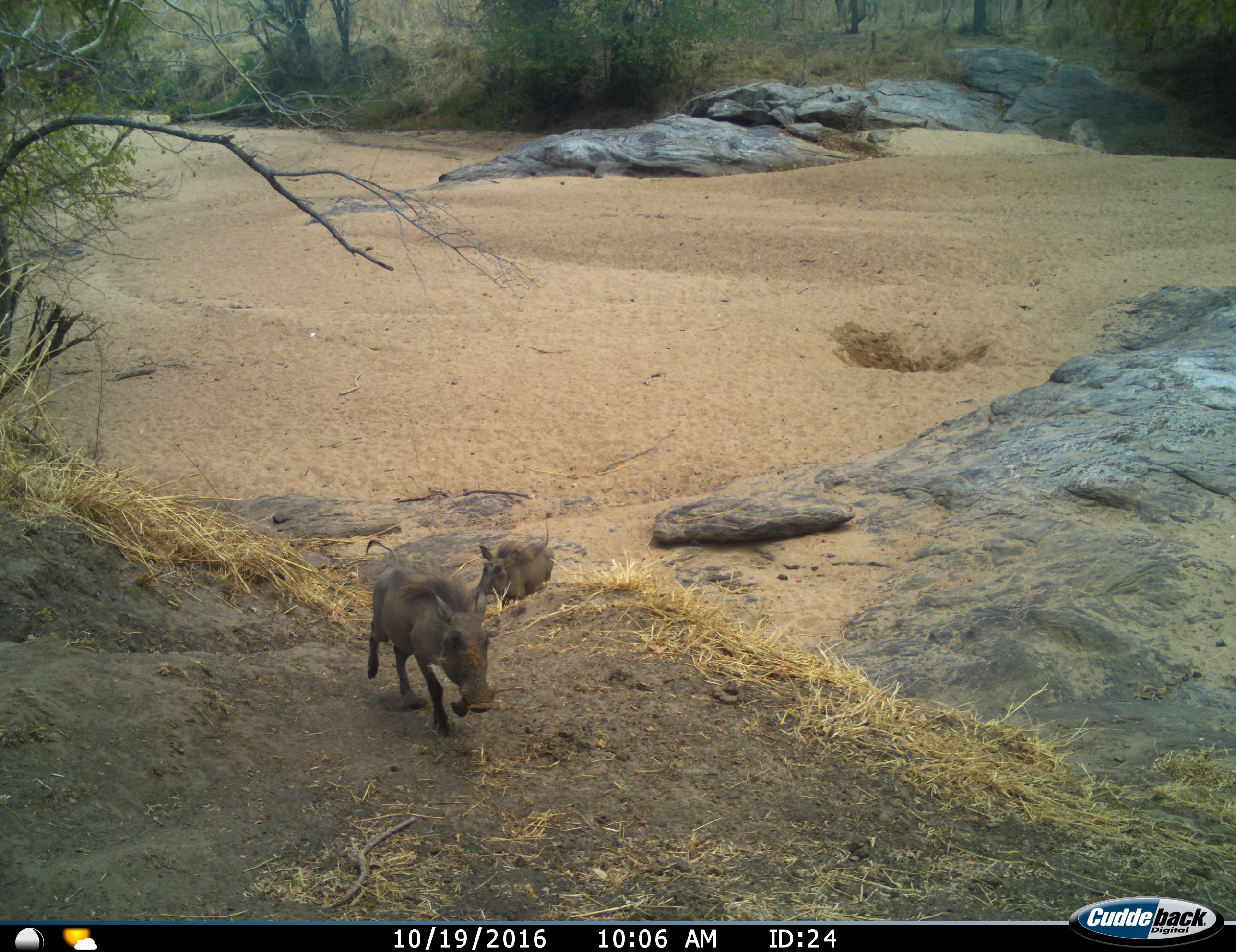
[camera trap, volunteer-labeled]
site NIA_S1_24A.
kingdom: Animalia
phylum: Chordata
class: Mammalia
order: Artiodactyla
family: Suidae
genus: Phacochoerus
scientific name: Phacochoerus africanus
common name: warthog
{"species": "warthog (Phacochoerus africanus)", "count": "2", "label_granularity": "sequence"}